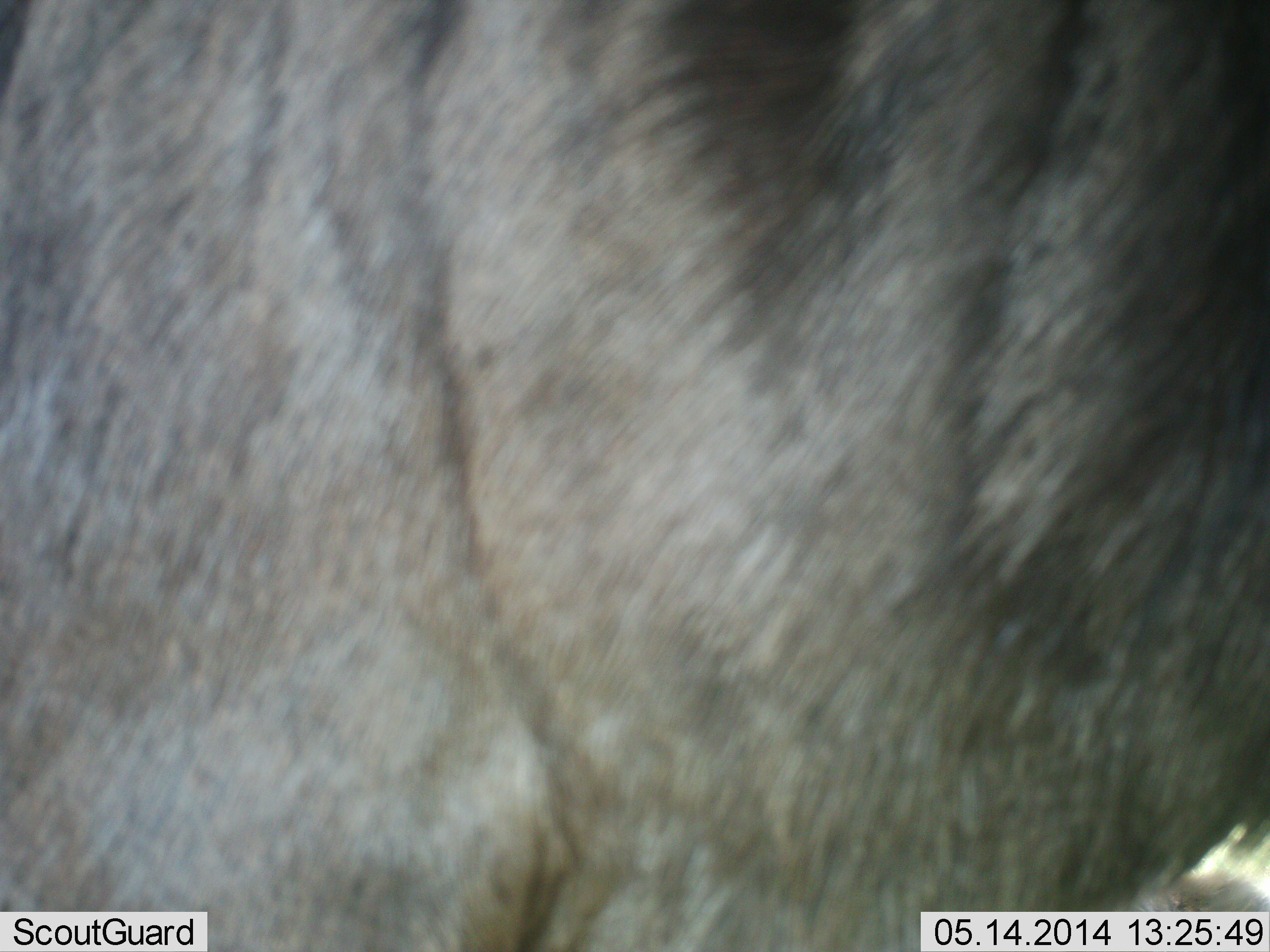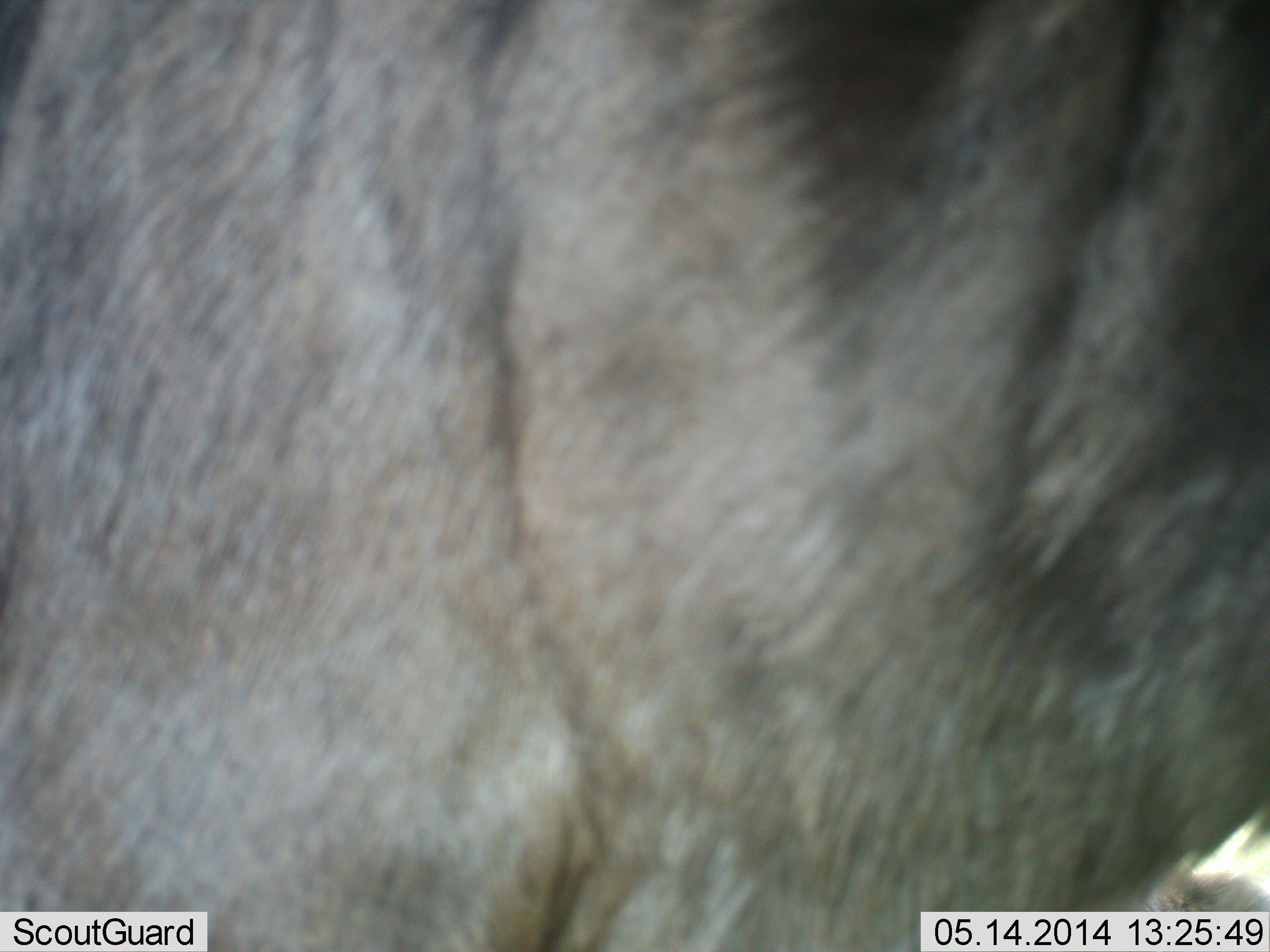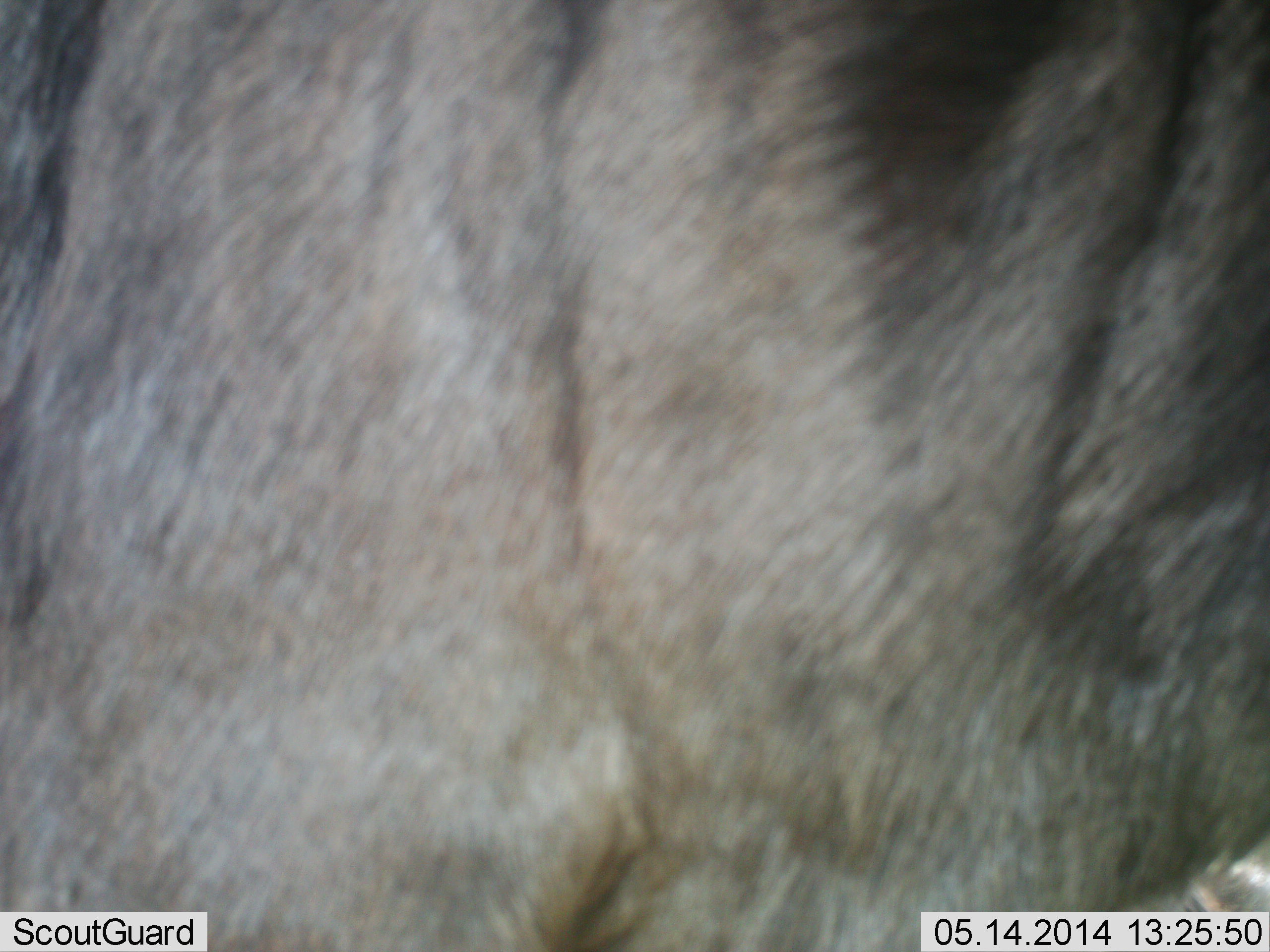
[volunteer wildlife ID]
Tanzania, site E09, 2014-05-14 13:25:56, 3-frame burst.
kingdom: Animalia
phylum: Chordata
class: Mammalia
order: Artiodactyla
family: Bovidae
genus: Connochaetes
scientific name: Connochaetes taurinus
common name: blue wildebeest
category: wildebeest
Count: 1.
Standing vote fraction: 90%.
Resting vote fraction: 0%.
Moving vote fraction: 10%.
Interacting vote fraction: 0%.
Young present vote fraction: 0%.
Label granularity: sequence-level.